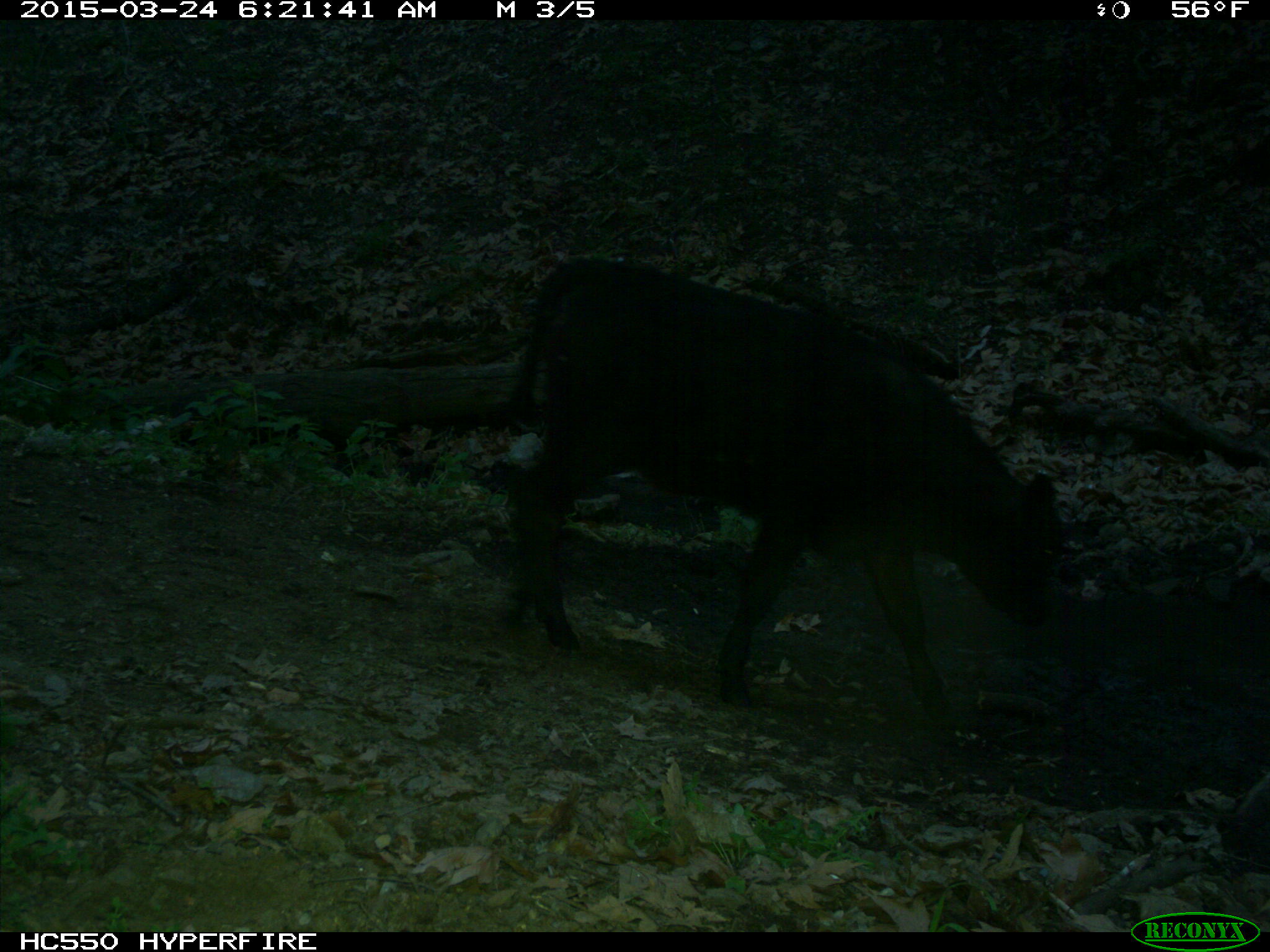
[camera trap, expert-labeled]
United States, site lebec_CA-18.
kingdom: Animalia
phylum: Chordata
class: Mammalia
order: Artiodactyla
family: Bovidae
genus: Bos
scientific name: Bos taurus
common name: domestic cow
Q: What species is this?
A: Bos taurus (domestic cow).